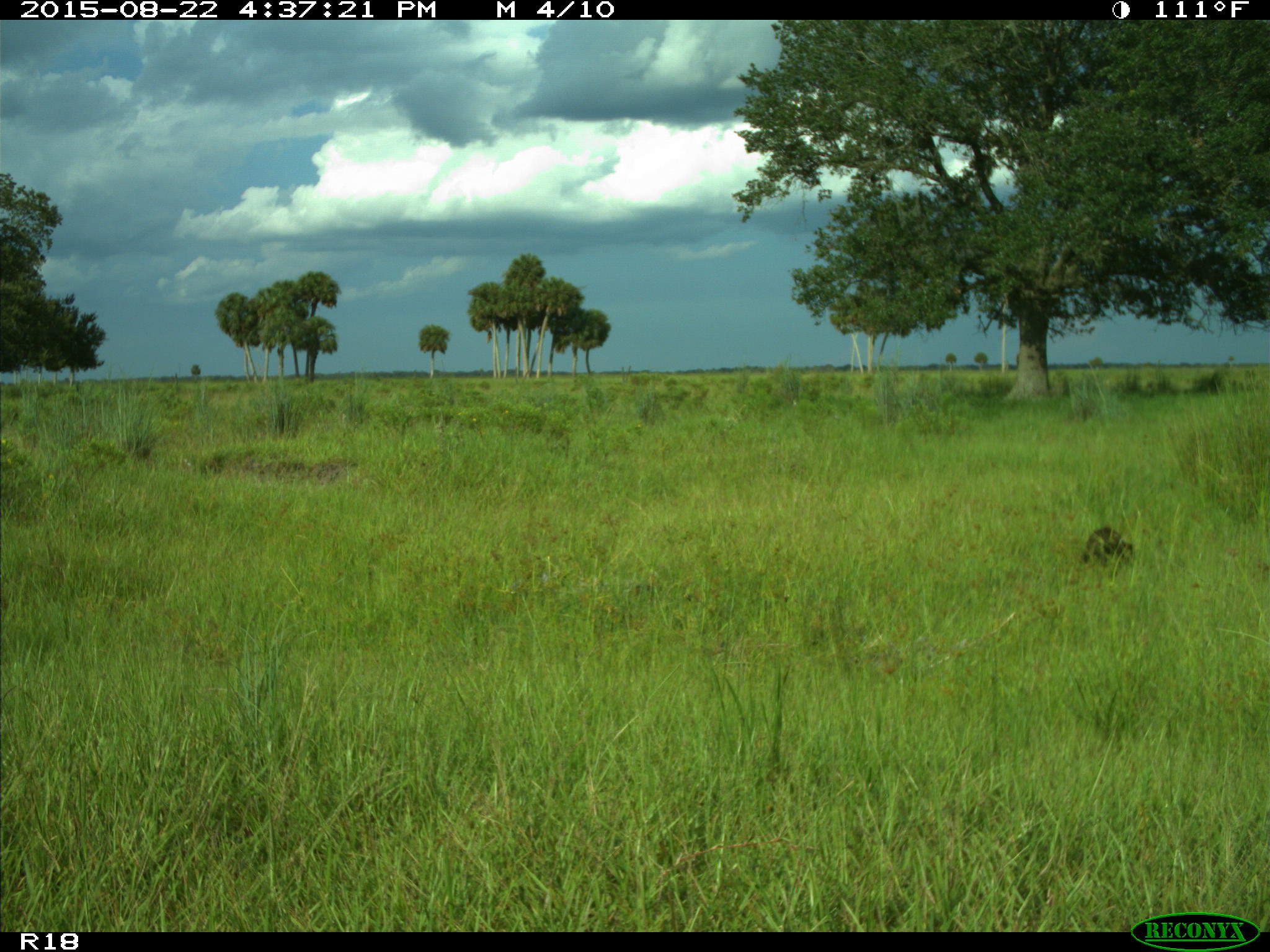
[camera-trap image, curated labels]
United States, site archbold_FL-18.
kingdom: Animalia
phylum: Chordata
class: Mammalia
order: Carnivora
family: Procyonidae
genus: Procyon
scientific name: Procyon lotor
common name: common raccoon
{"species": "Procyon lotor (common raccoon)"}